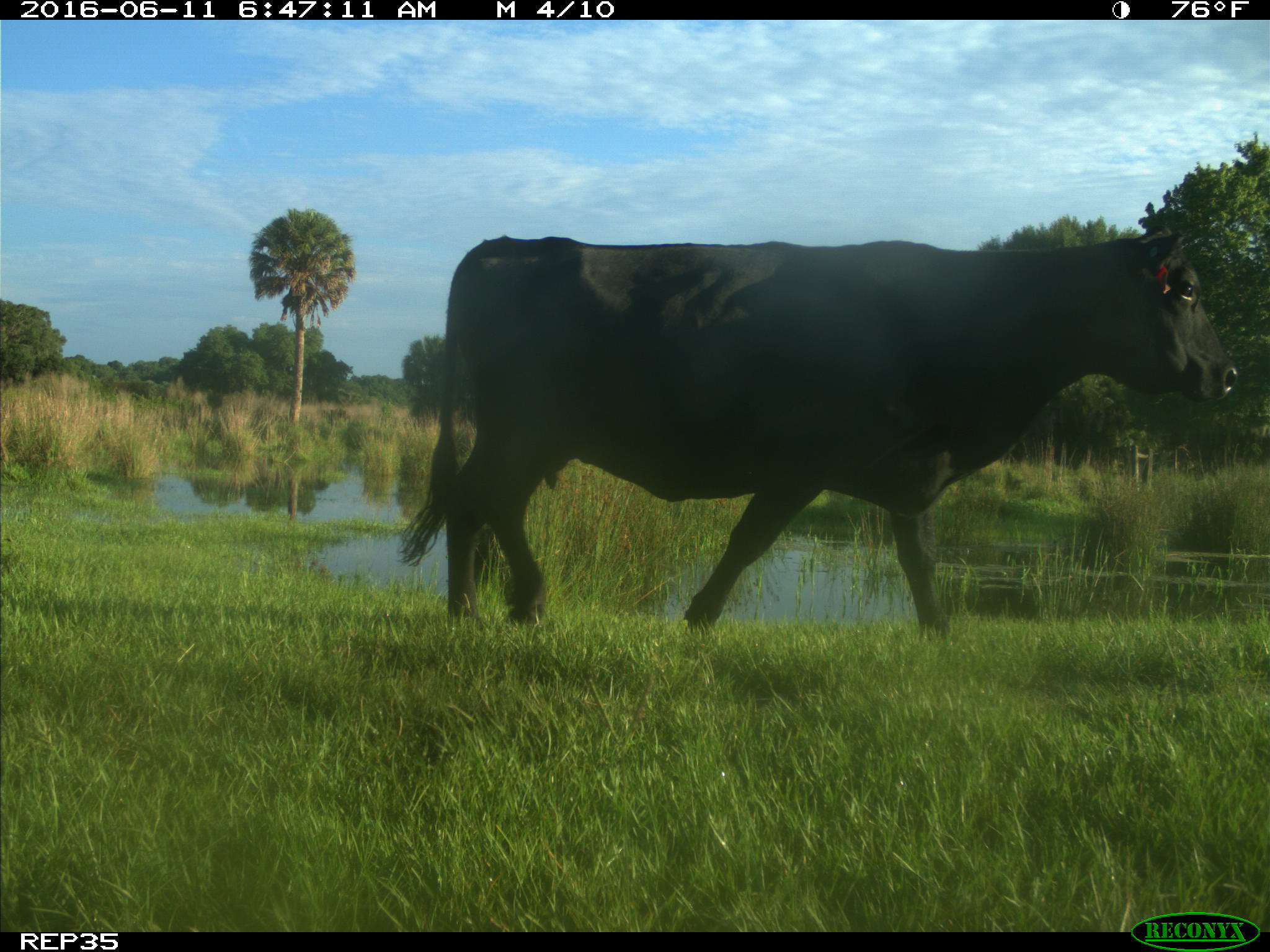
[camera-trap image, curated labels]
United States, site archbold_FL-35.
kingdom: Animalia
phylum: Chordata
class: Mammalia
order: Artiodactyla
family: Bovidae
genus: Bos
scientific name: Bos taurus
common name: domestic cow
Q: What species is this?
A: Bos taurus (domestic cow).